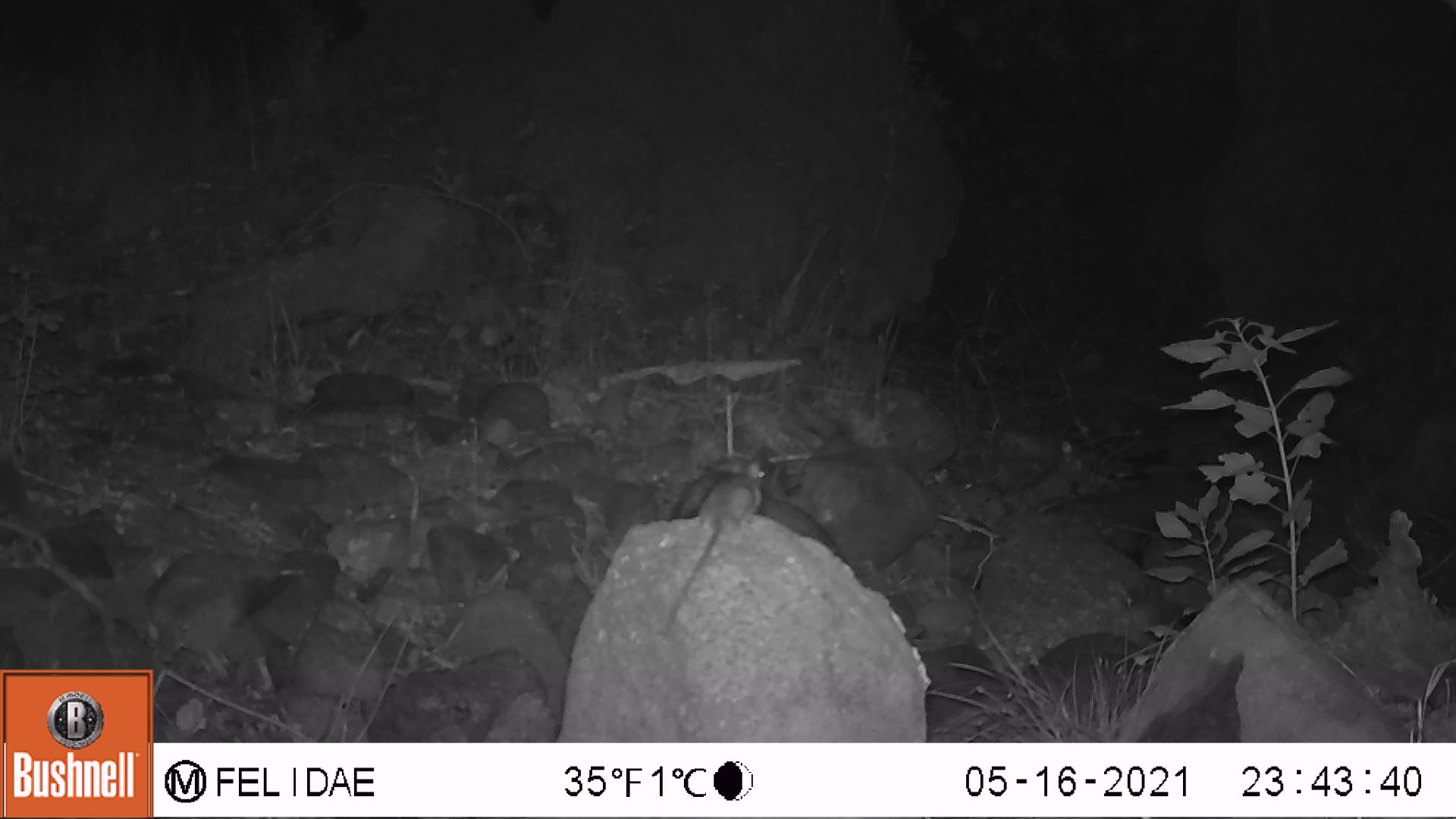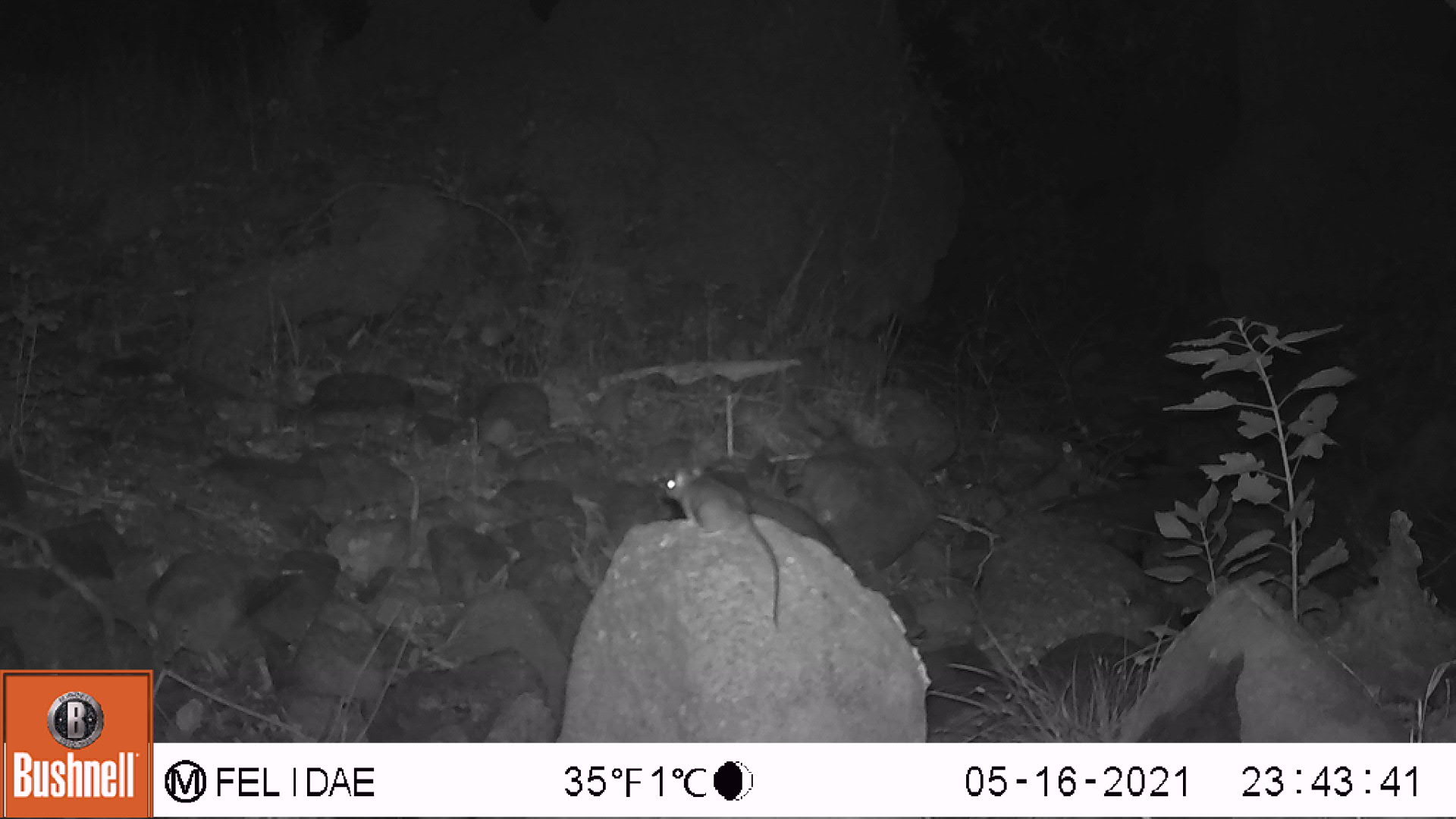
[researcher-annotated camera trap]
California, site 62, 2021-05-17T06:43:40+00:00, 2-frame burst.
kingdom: Animalia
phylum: Chordata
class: Mammalia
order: Rodentia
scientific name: Rodentia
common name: mouse or rat